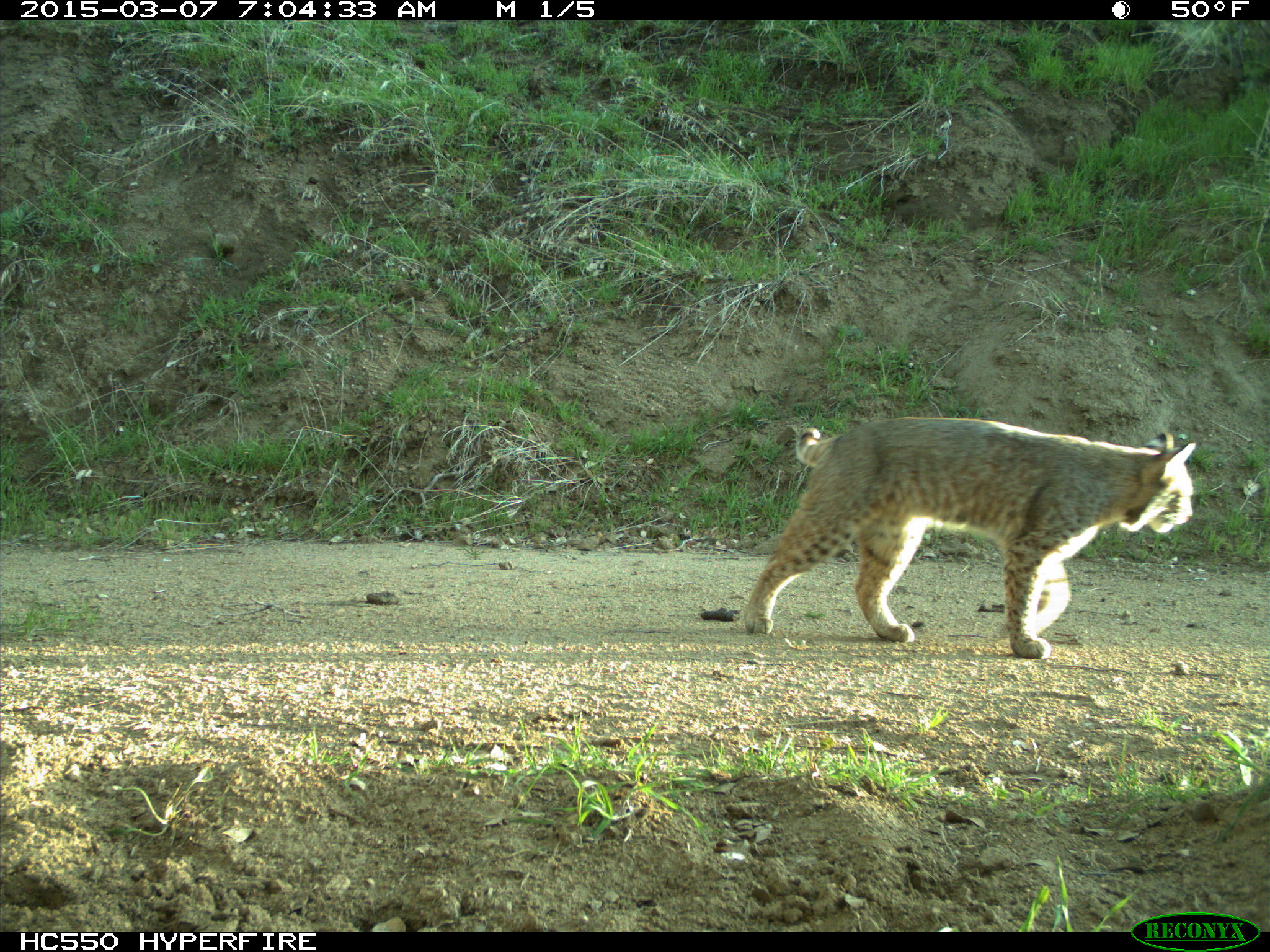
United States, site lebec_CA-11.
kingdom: Animalia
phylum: Chordata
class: Mammalia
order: Carnivora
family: Felidae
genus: Lynx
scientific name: Lynx rufus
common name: bobcat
Lynx rufus (bobcat).